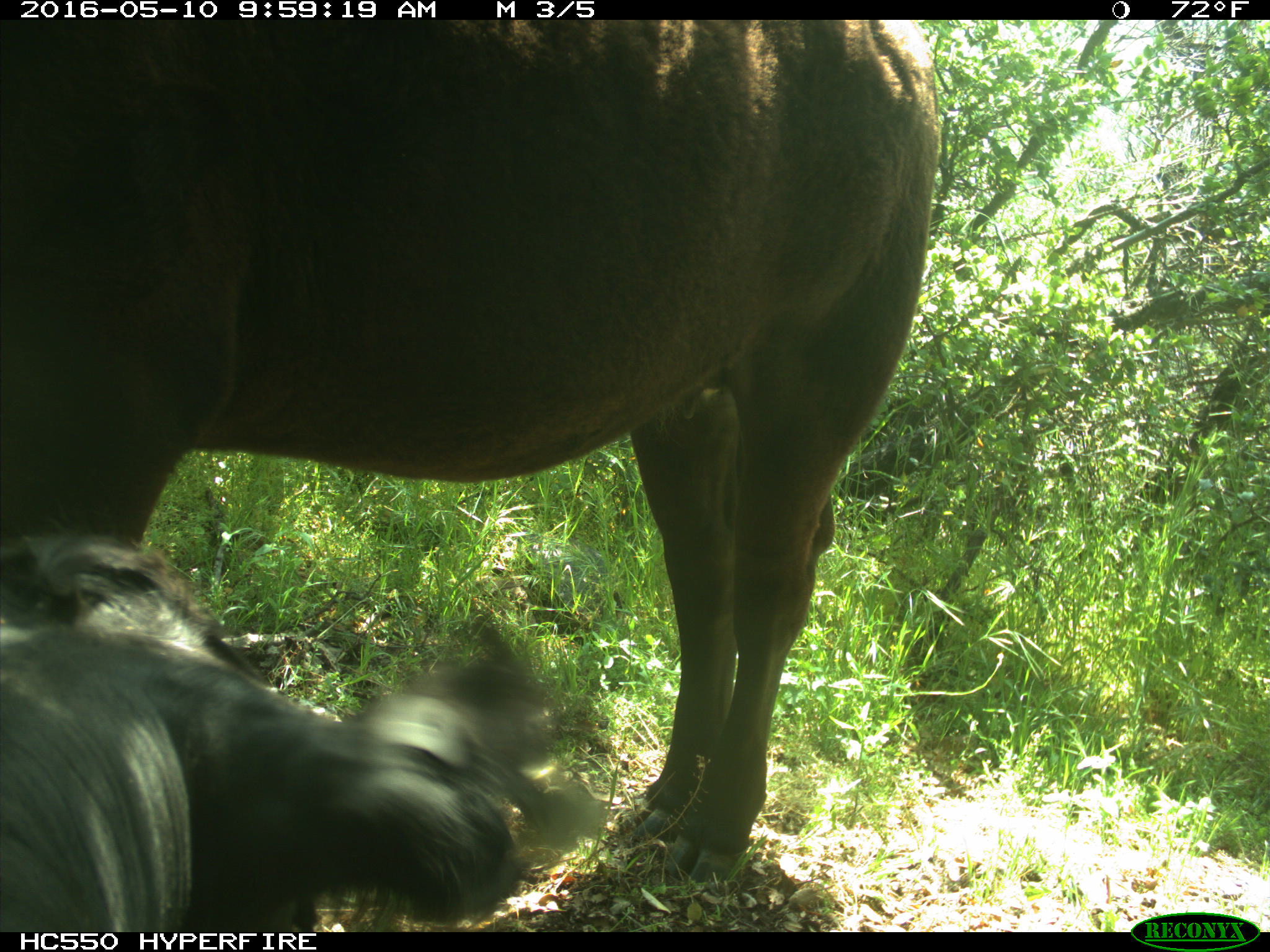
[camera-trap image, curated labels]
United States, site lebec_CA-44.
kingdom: Animalia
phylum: Chordata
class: Mammalia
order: Artiodactyla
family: Bovidae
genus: Bos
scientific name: Bos taurus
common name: domestic cow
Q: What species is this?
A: Bos taurus (domestic cow).